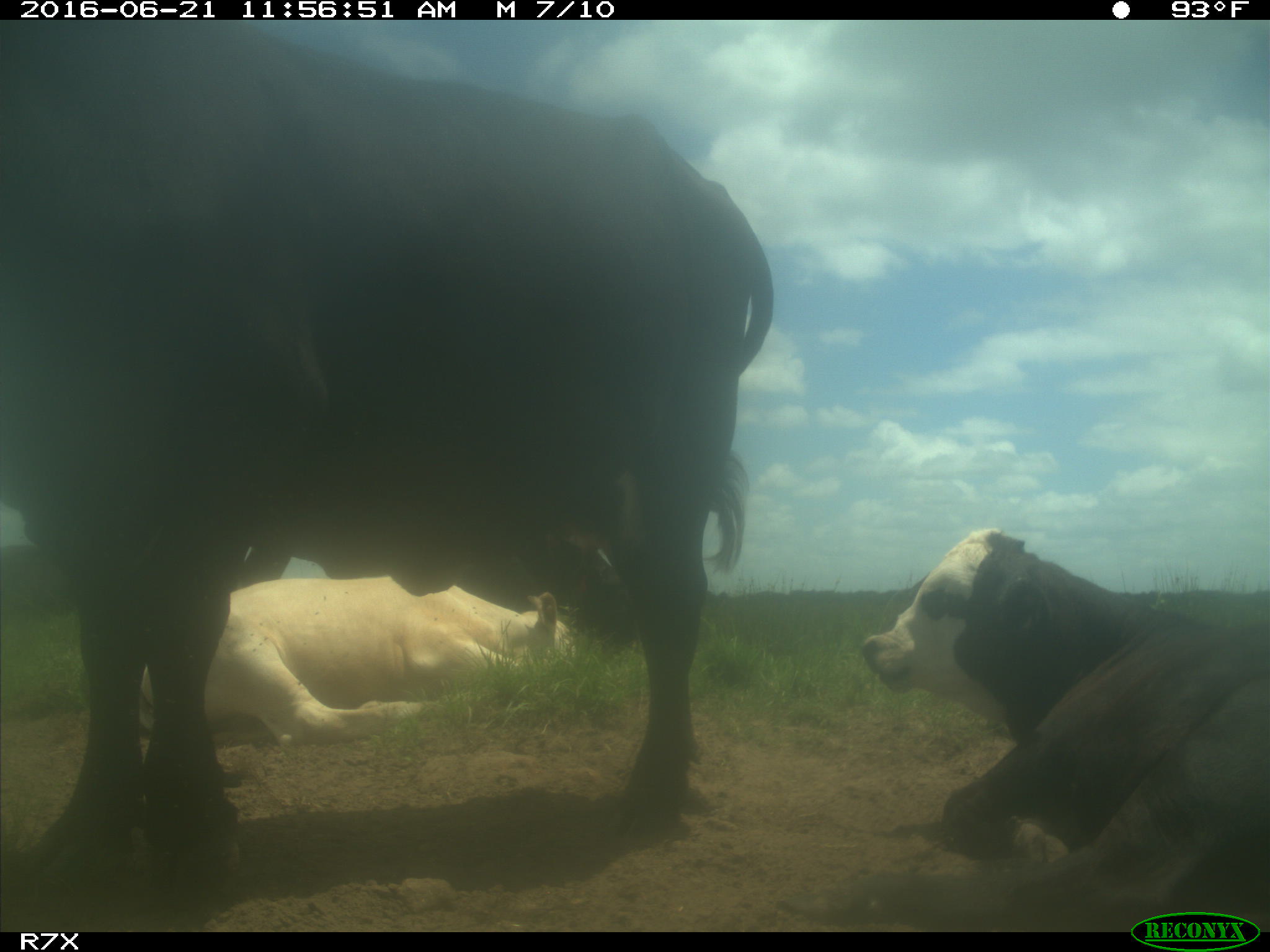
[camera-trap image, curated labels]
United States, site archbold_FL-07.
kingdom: Animalia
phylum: Chordata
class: Mammalia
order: Artiodactyla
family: Bovidae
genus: Bos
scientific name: Bos taurus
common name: domestic cow